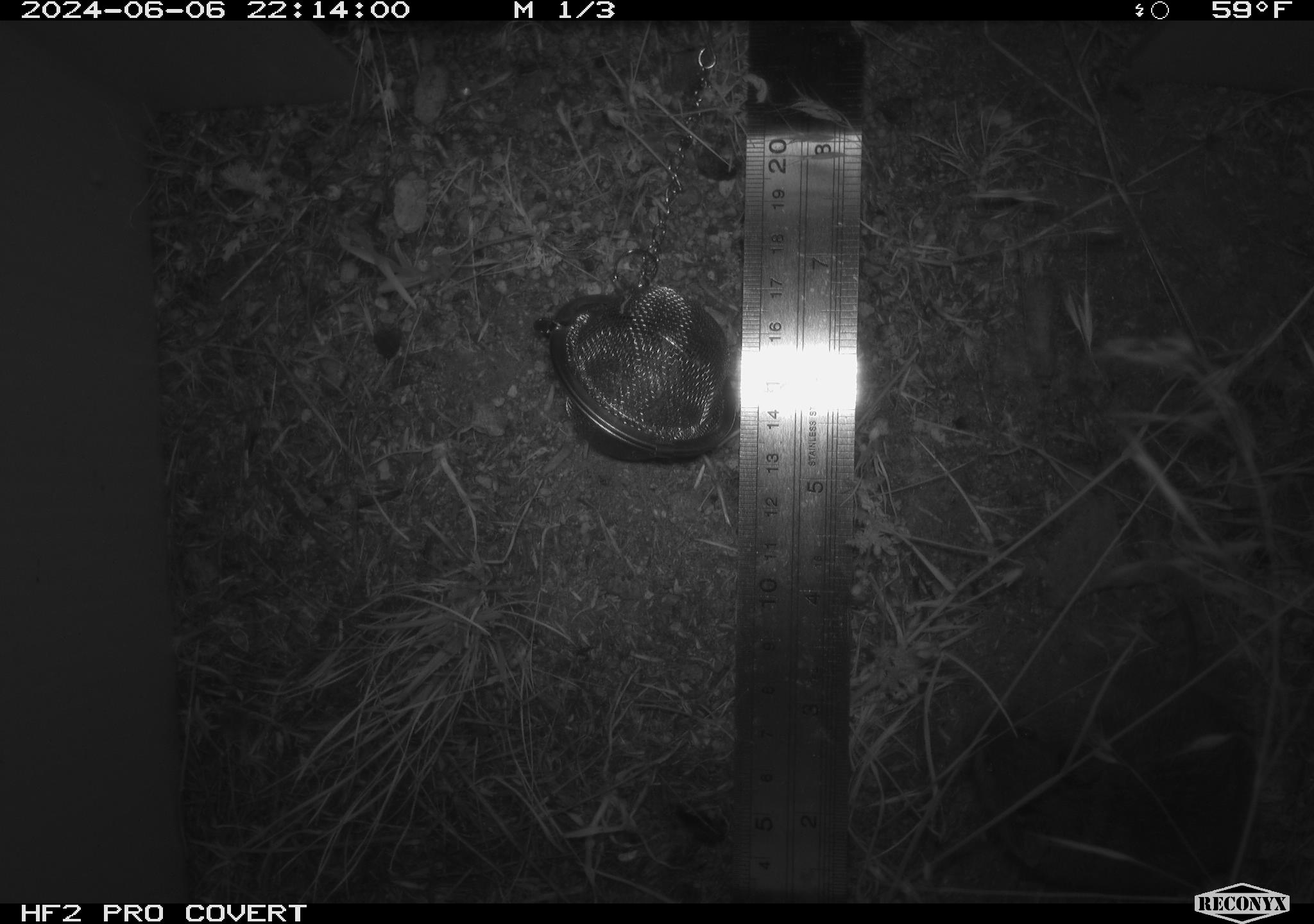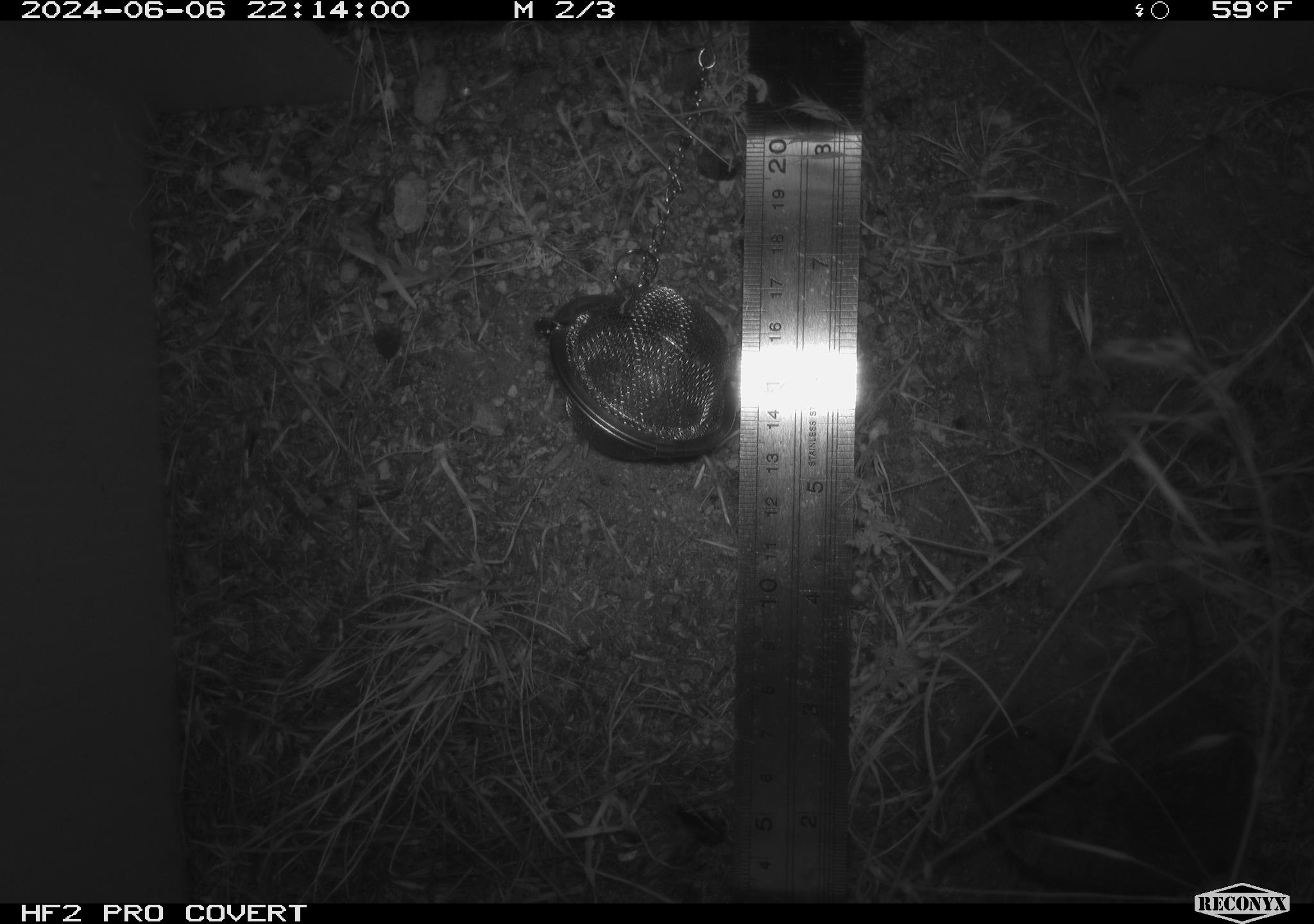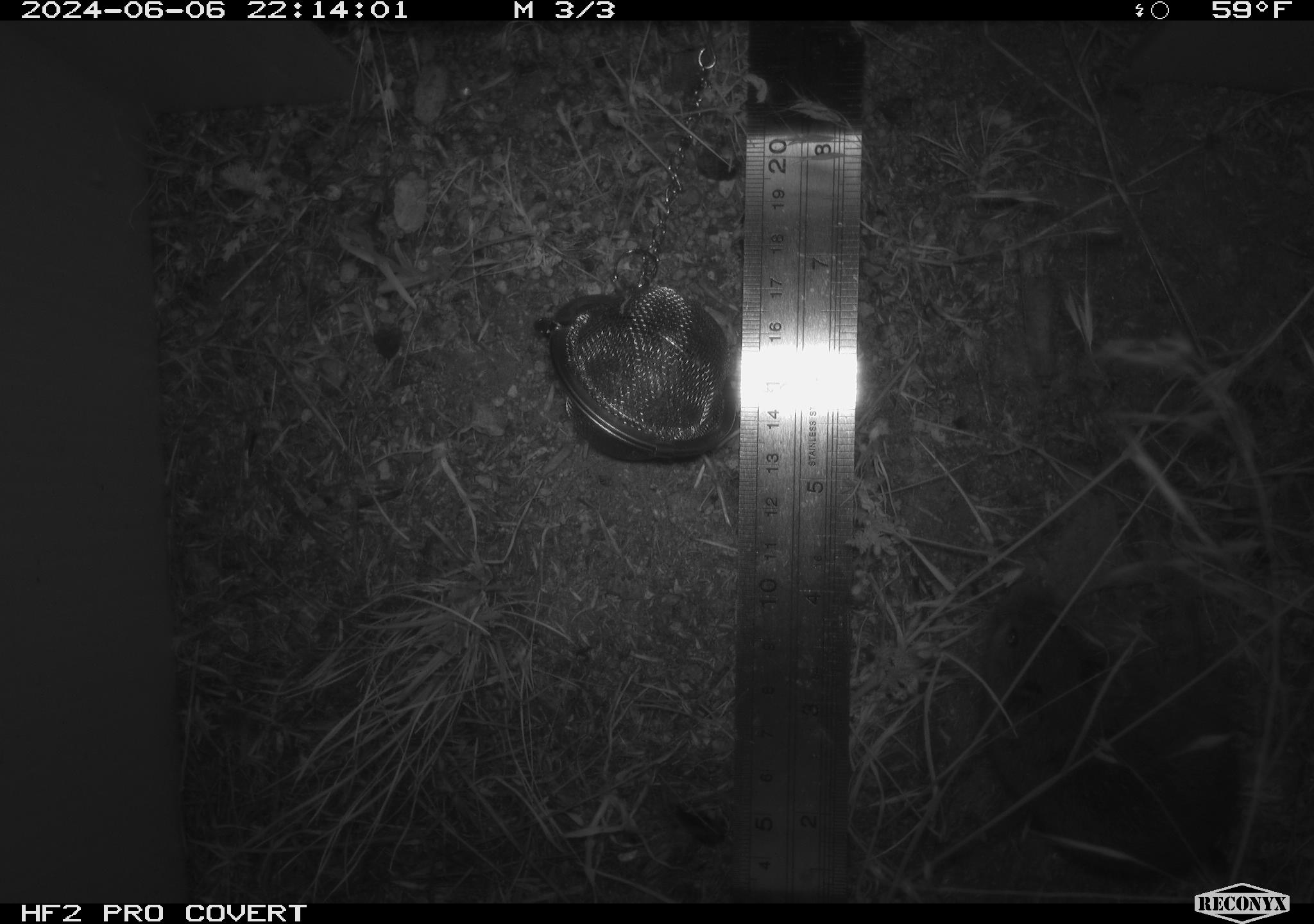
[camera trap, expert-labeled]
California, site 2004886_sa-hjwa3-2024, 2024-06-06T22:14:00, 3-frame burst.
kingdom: Animalia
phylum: Chordata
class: Mammalia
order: Rodentia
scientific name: Rodentia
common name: rodent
Rodent (Rodentia).